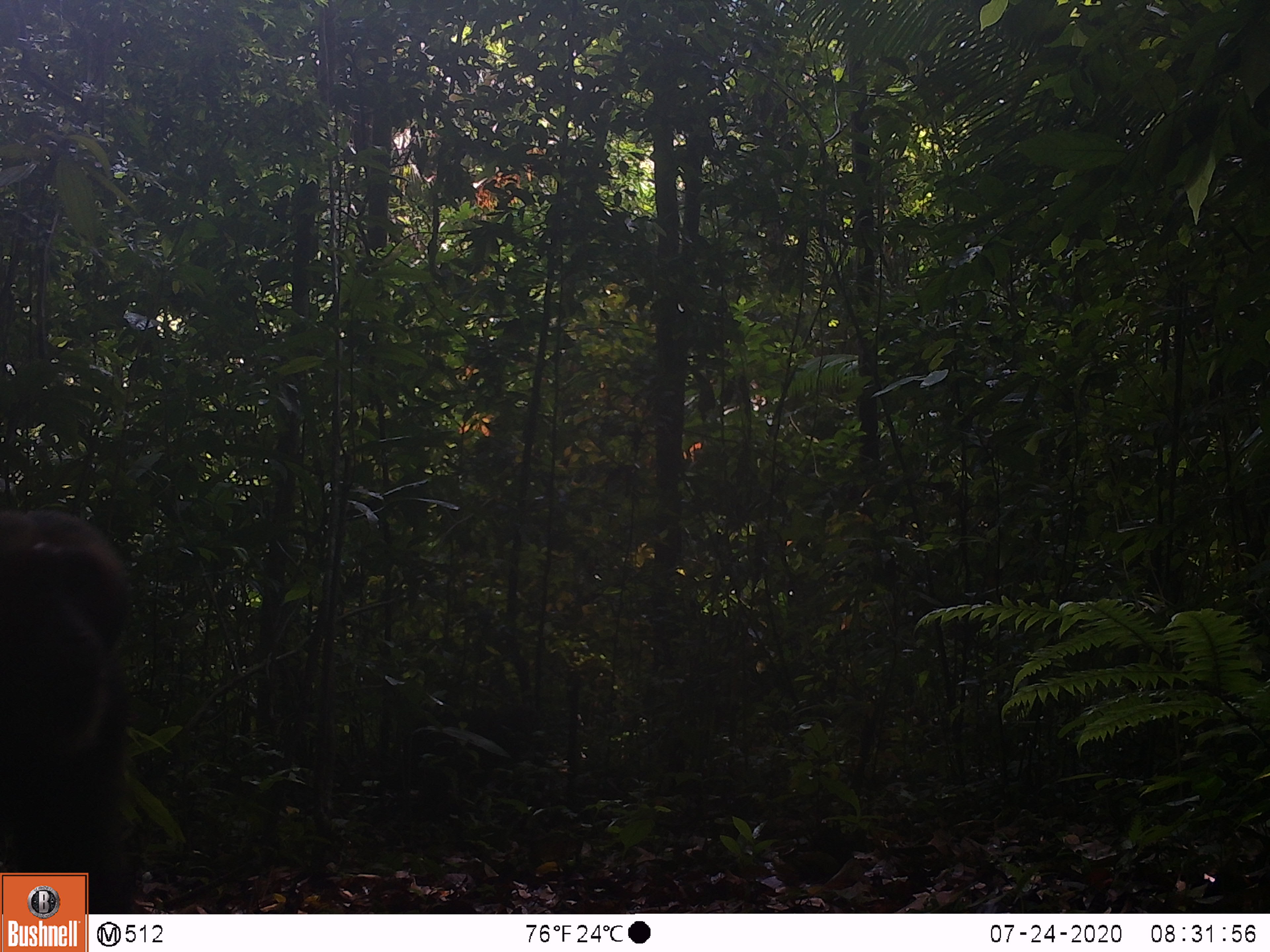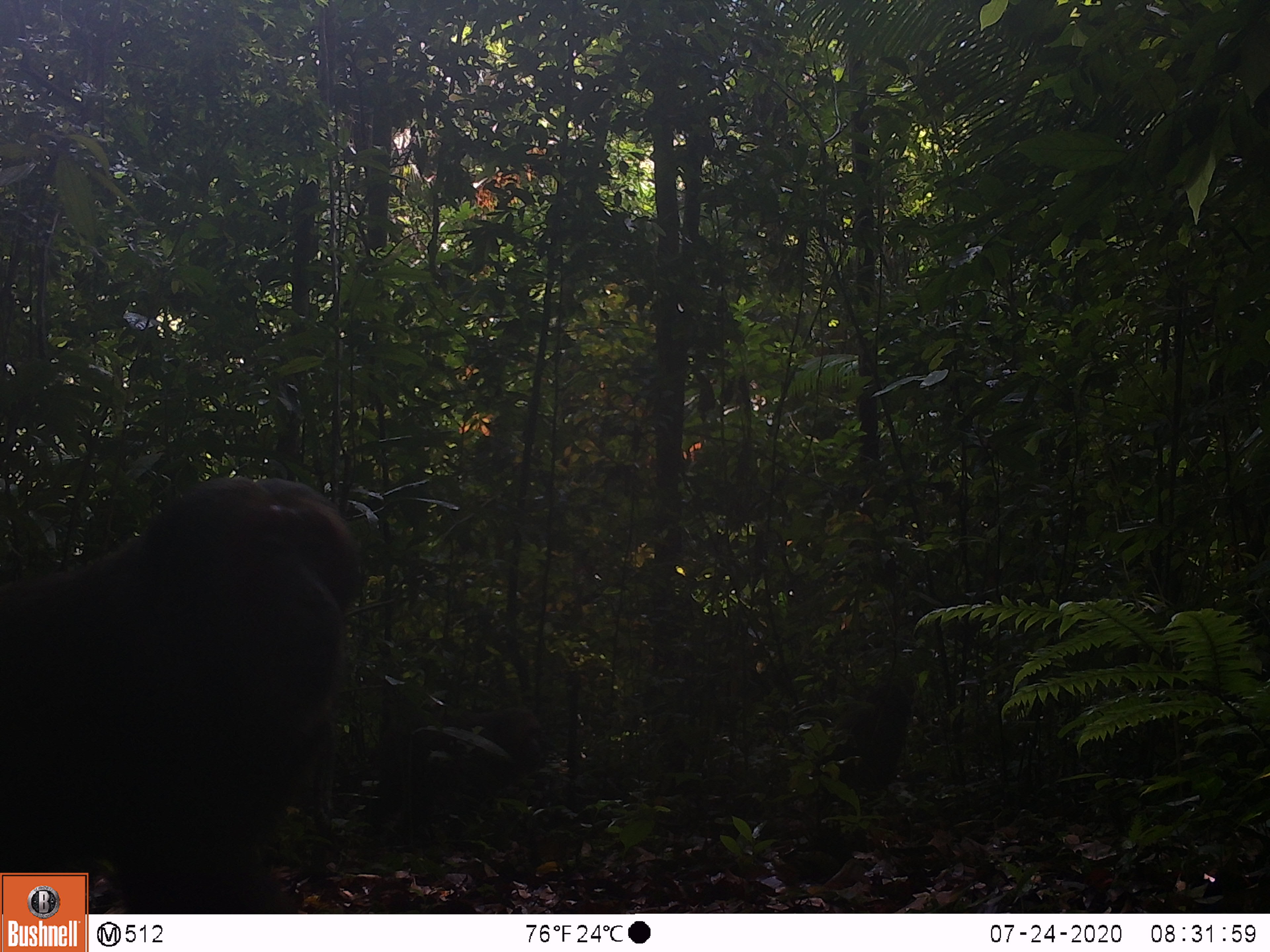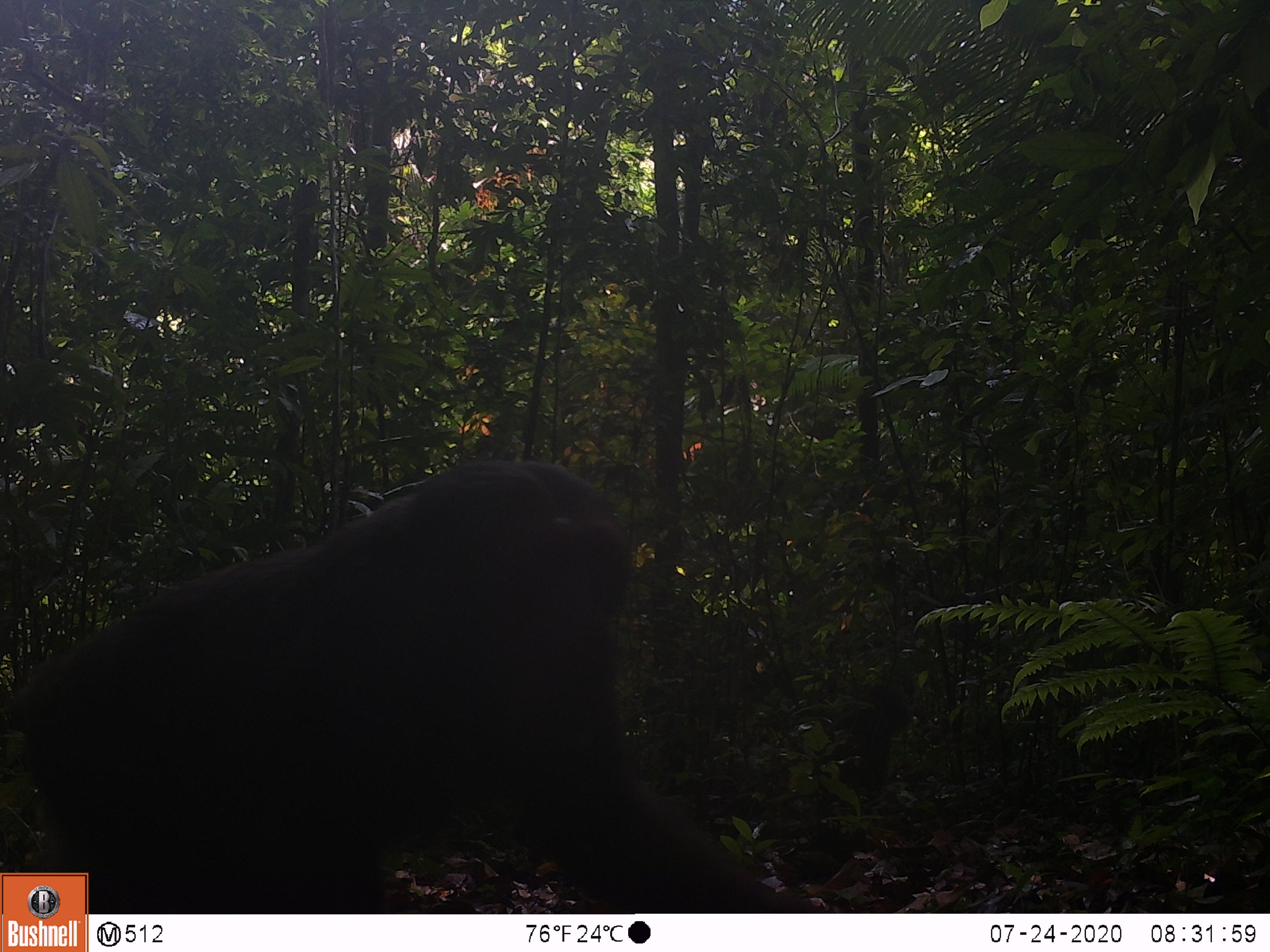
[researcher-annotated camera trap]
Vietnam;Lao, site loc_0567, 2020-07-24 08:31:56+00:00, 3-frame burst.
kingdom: Animalia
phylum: Chordata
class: Mammalia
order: Primates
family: Cercopithecidae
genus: Macaca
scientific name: Macaca arctoides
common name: stump-tailed macaque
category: stump tailed macaque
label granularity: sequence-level